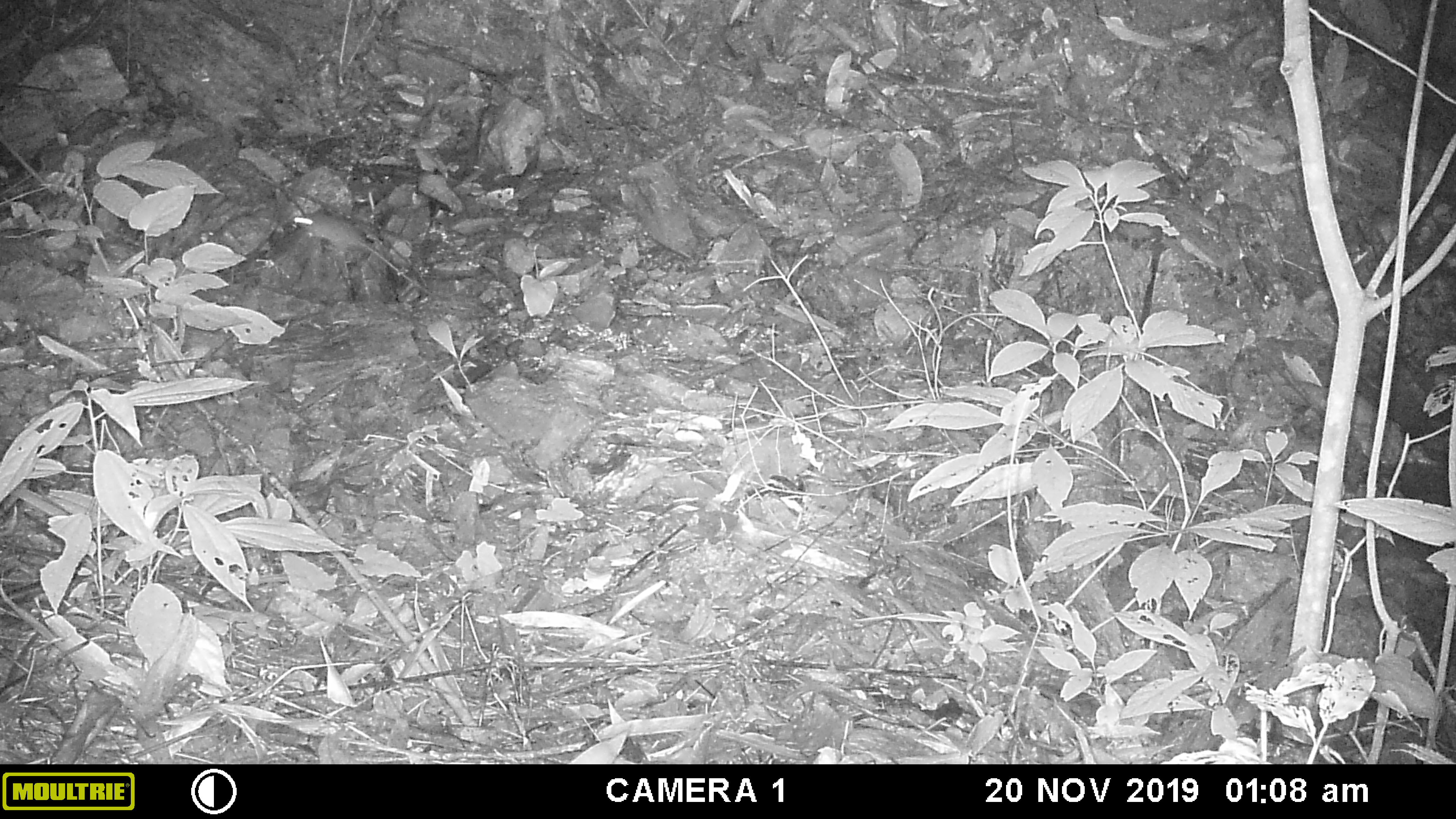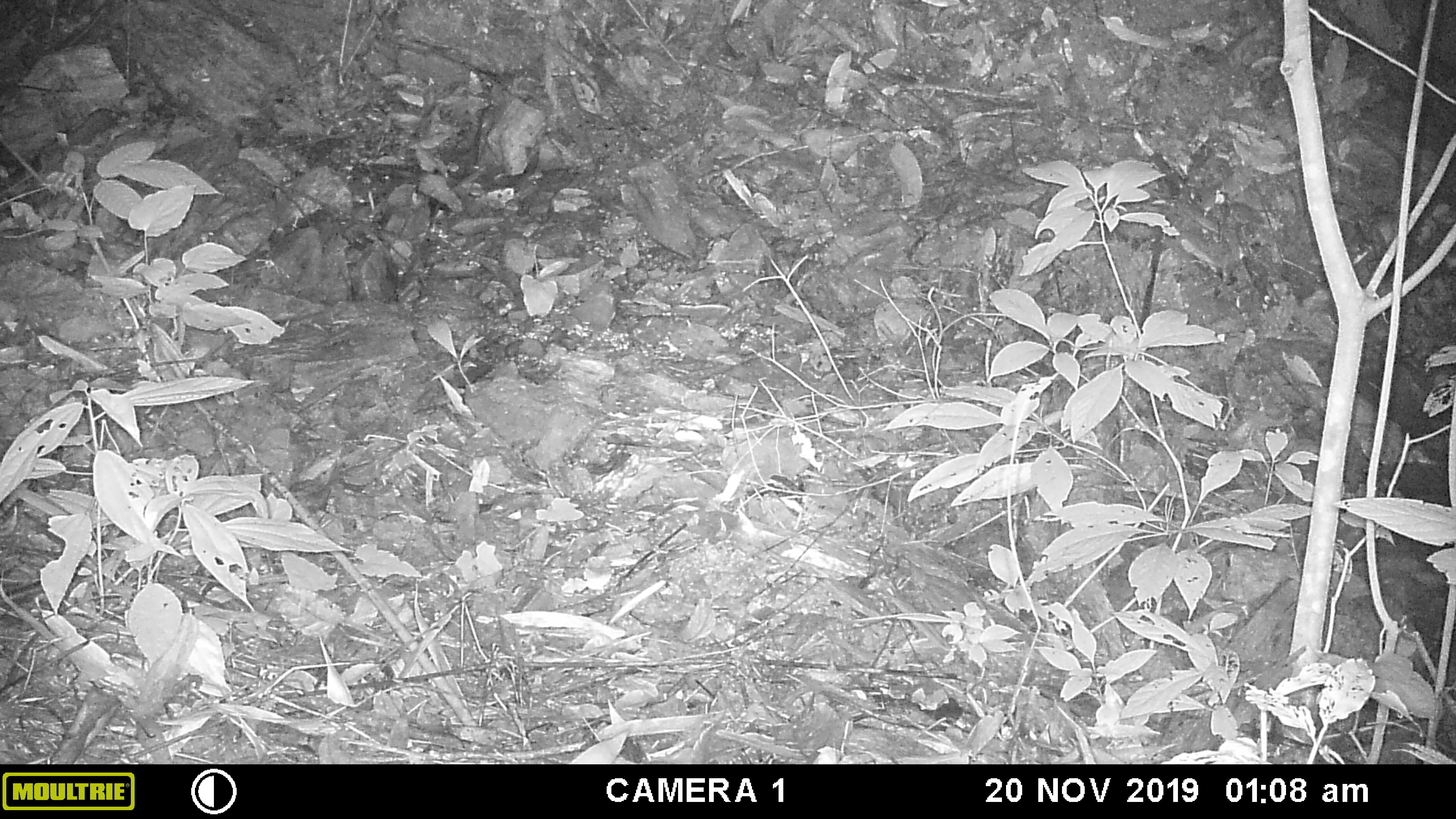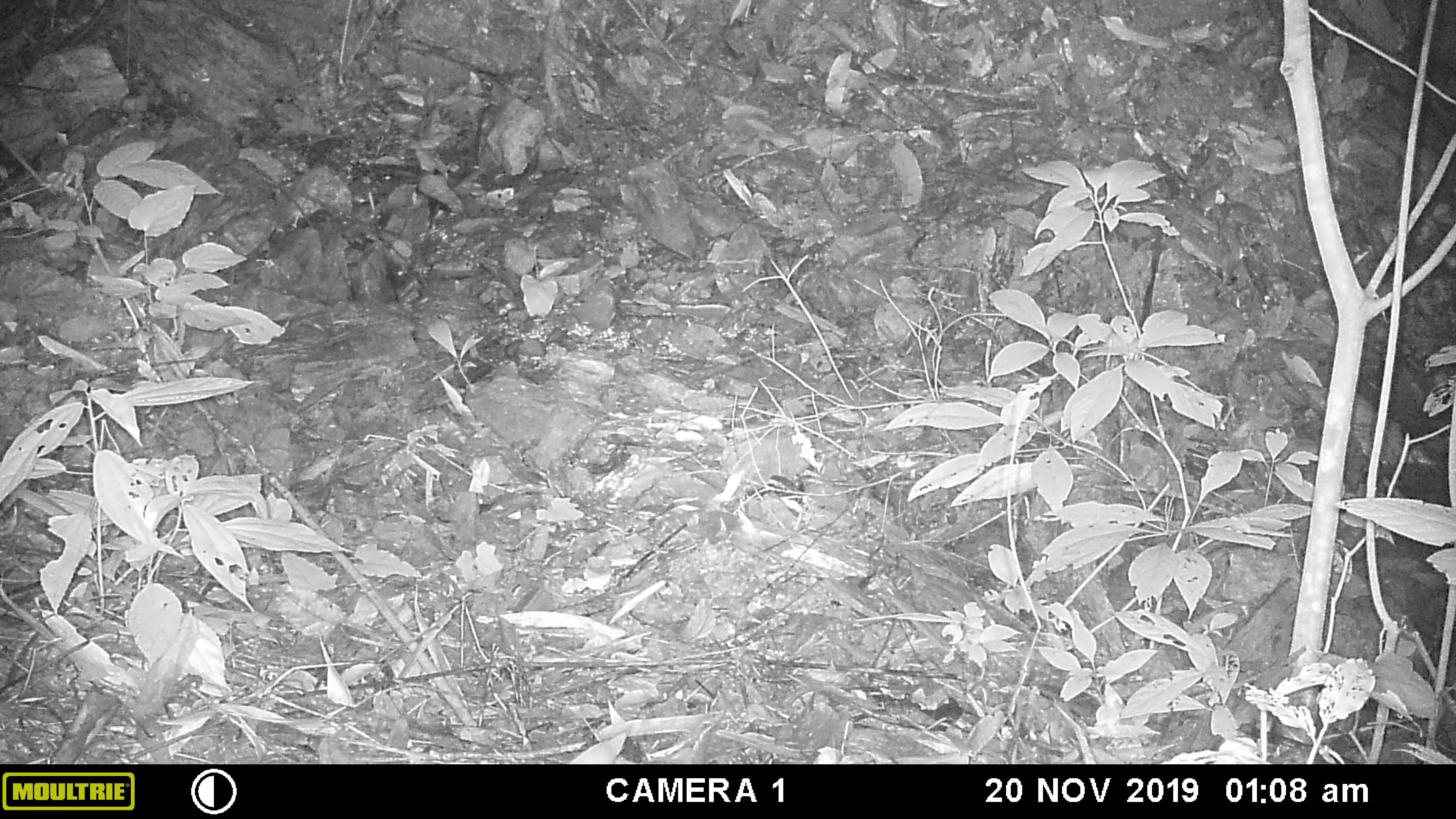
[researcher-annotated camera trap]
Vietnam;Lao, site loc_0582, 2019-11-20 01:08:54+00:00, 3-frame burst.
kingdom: Animalia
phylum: Chordata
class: Mammalia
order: Rodentia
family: Muridae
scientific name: Muridae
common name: old-world mice and rats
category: unidentified murid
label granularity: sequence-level